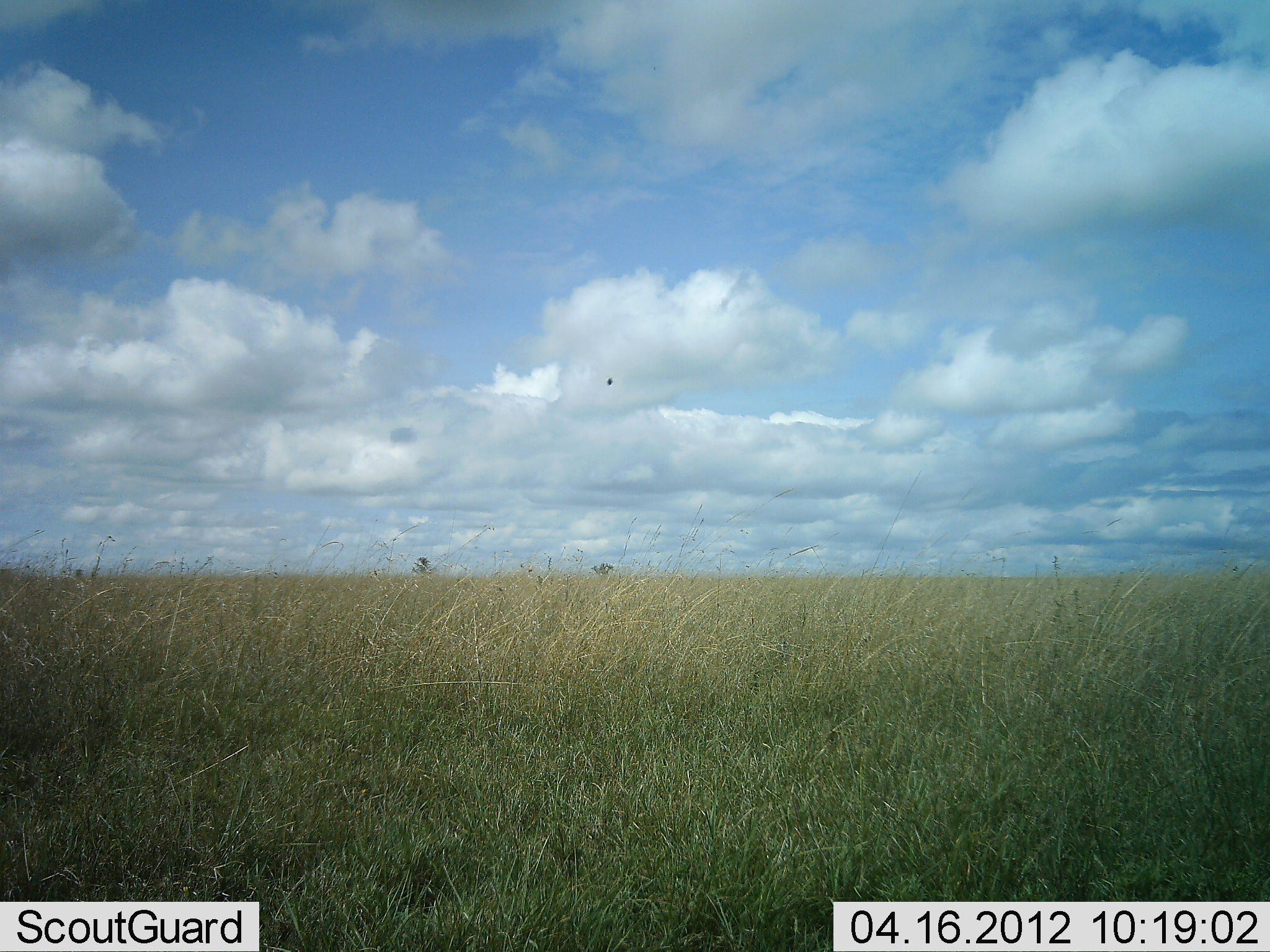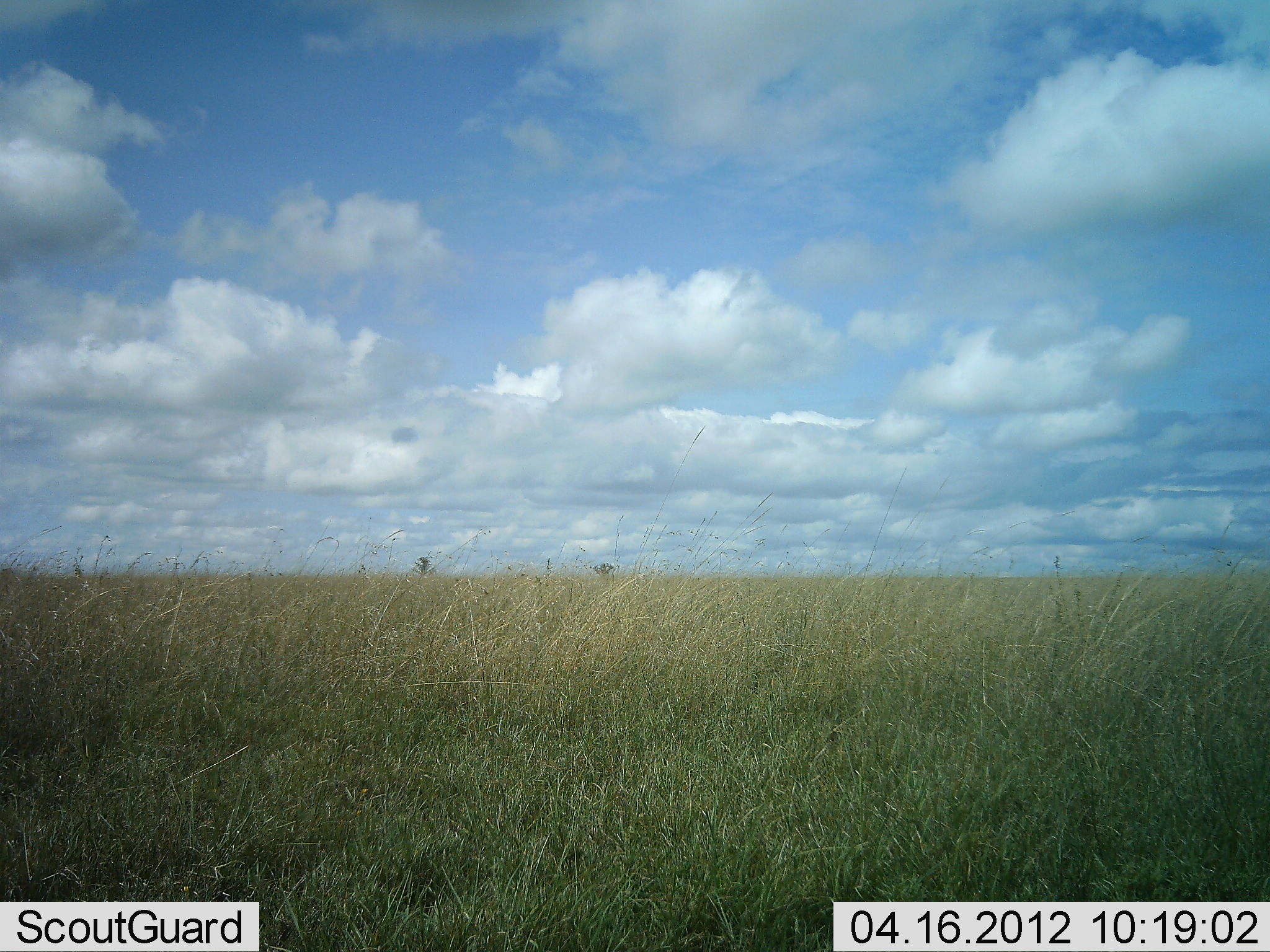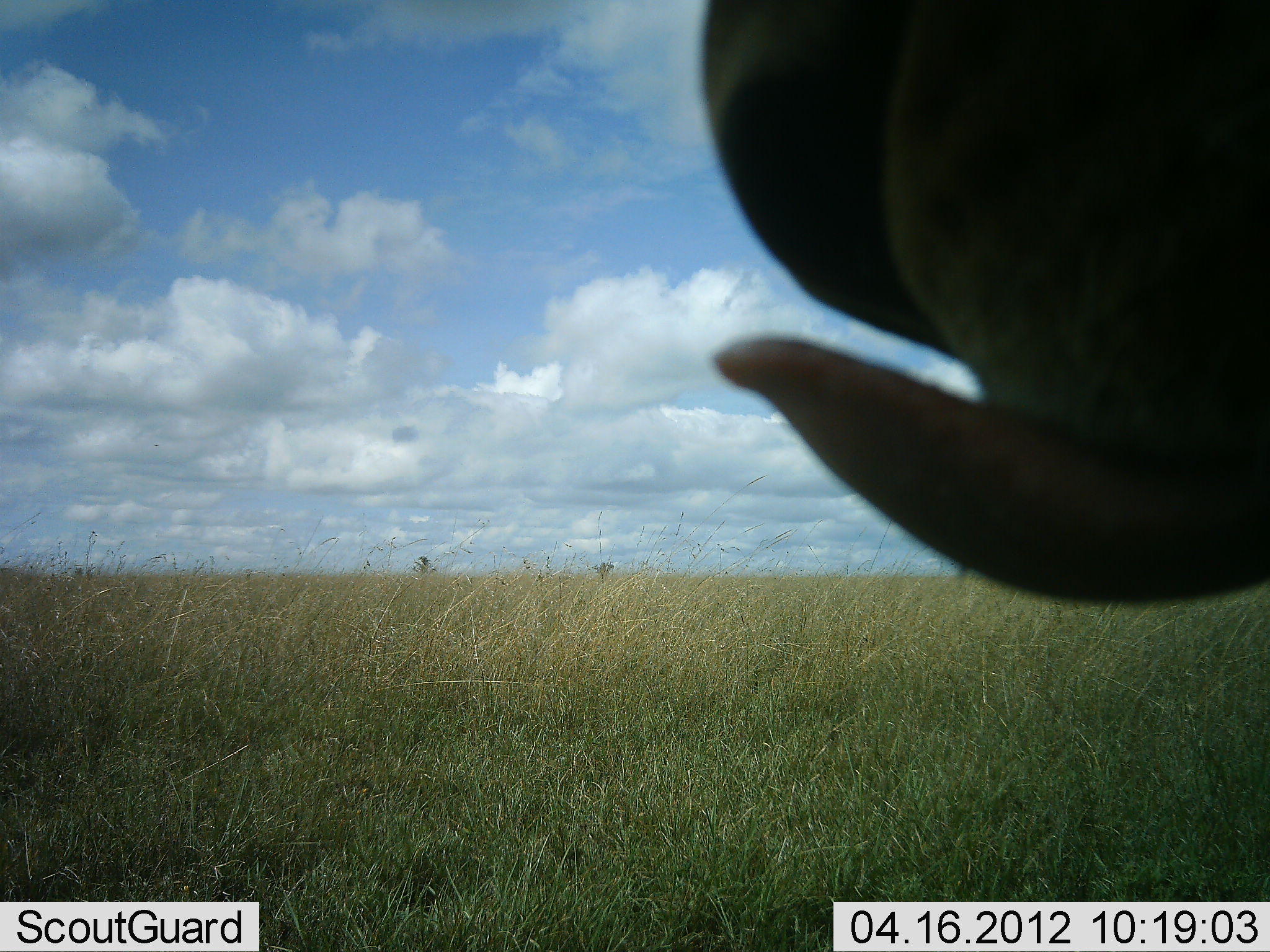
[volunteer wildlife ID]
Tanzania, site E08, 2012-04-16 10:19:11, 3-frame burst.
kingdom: Animalia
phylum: Chordata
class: Mammalia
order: Artiodactyla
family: Bovidae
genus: Syncerus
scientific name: Syncerus caffer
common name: cape buffalo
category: buffalo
Buffalo (cape buffalo) (Syncerus caffer), count 1. Behavior (volunteer vote fractions): standing 83%, resting 0%, moving 17%, interacting 0%. Young present (vote fraction): 0%. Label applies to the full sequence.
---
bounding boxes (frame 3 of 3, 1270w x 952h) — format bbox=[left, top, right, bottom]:
animal: bbox=[692, 0, 1270, 606]